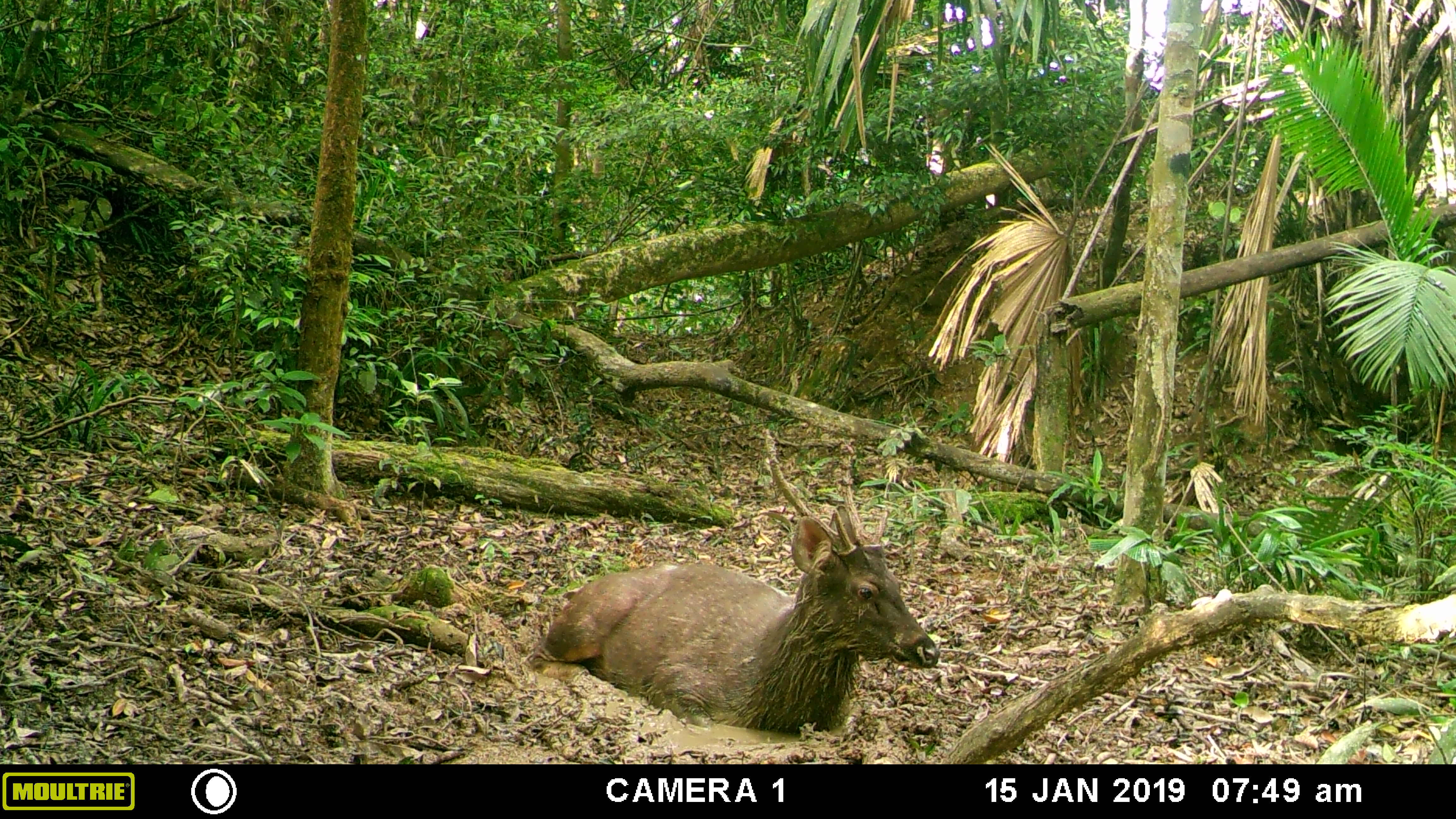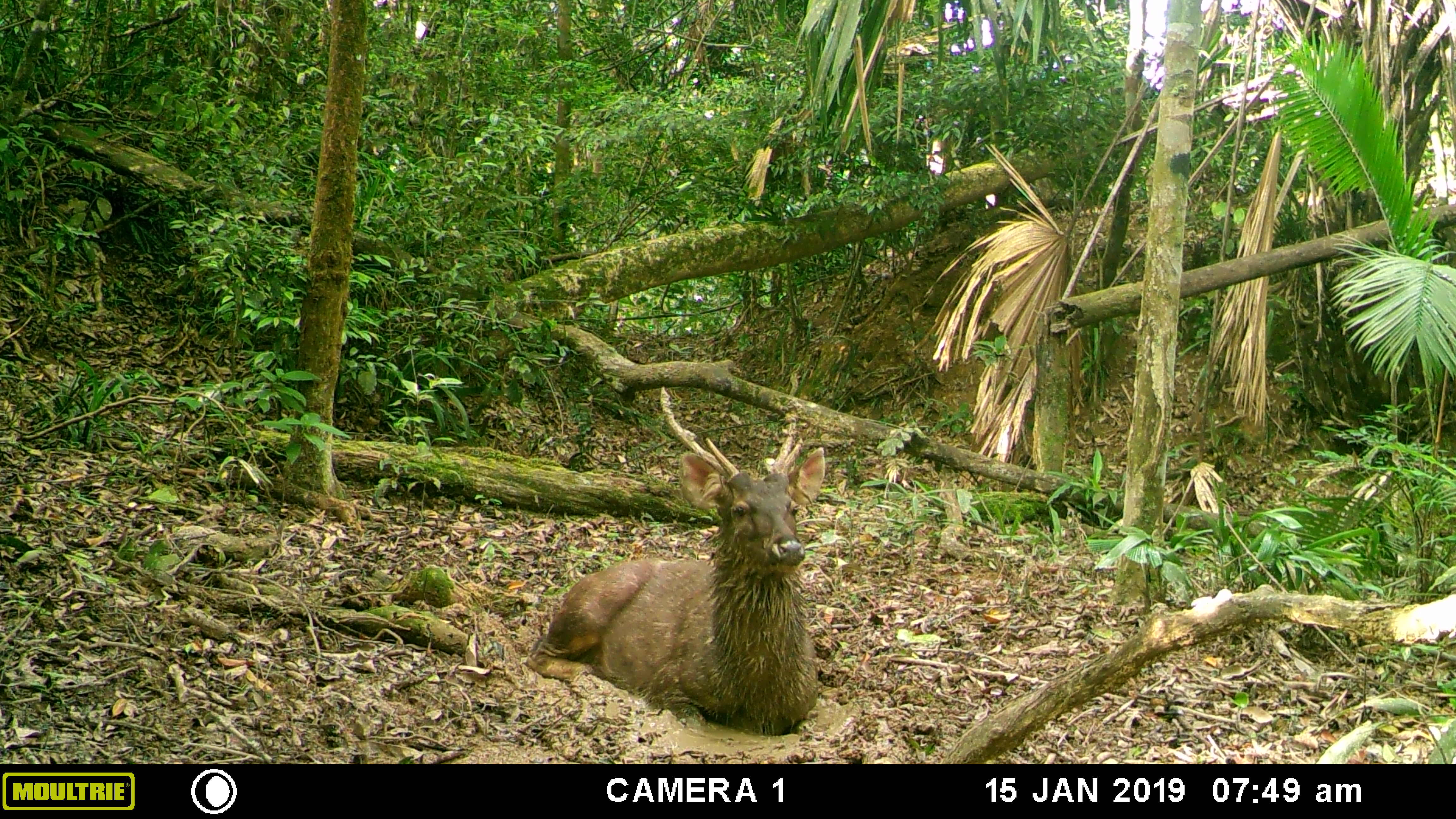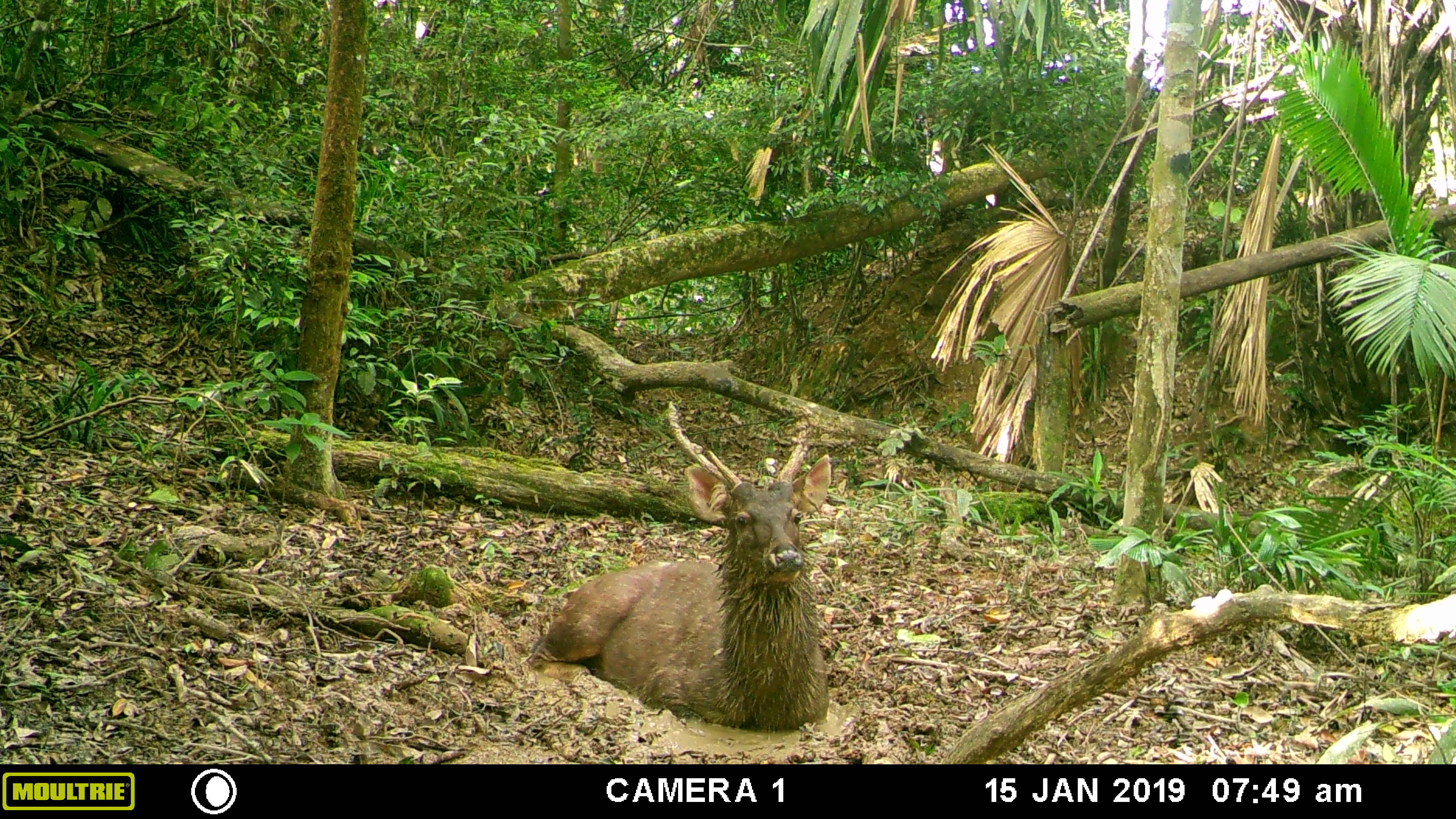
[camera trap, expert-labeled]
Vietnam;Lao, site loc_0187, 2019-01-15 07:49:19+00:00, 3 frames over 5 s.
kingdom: Animalia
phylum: Chordata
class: Mammalia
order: Artiodactyla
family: Cervidae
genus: Rusa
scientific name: Rusa unicolor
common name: sambar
Sambar (Rusa unicolor). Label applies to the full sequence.